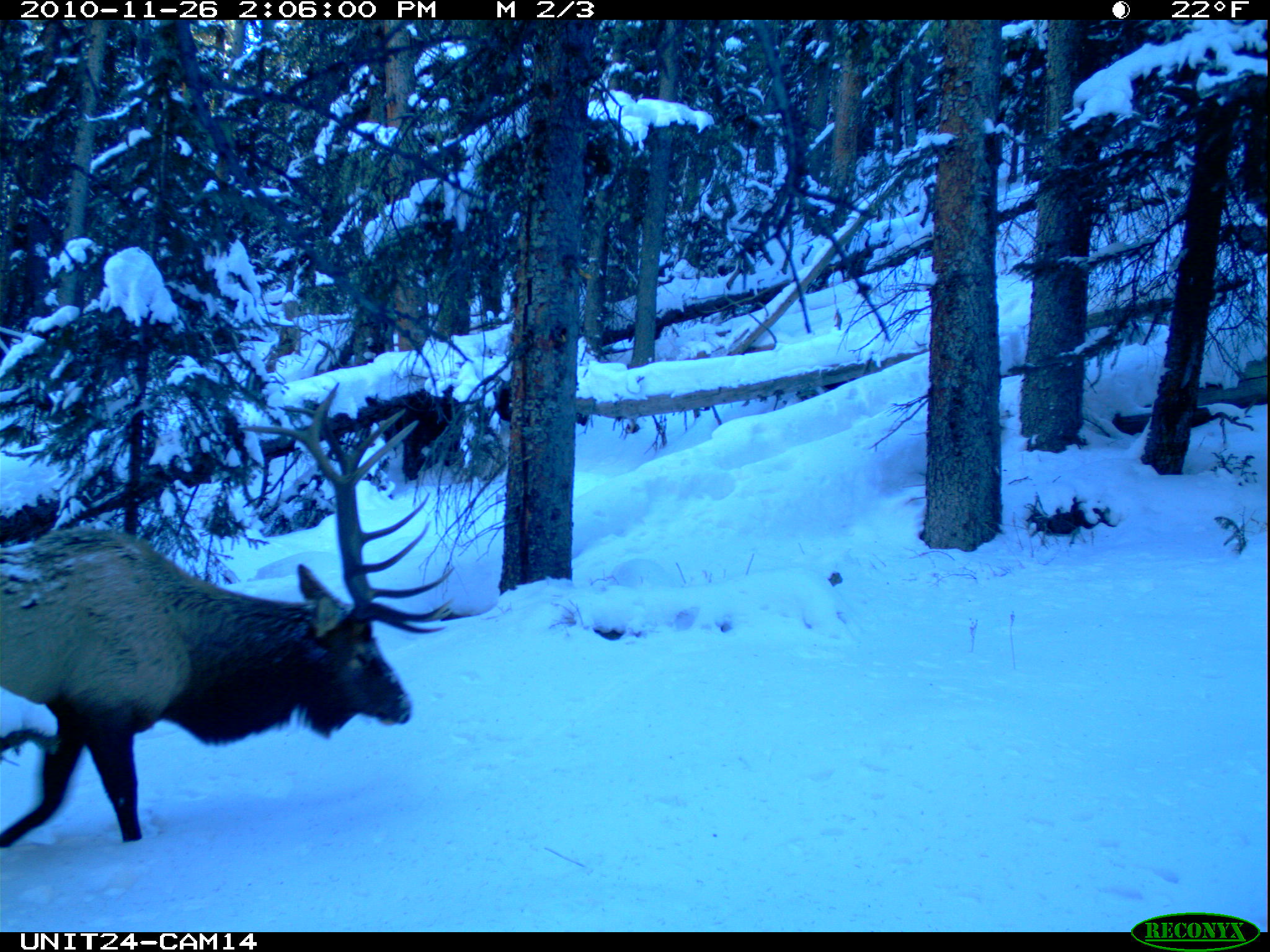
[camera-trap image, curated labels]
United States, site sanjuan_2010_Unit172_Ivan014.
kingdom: Animalia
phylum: Chordata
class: Mammalia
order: Artiodactyla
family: Cervidae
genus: Cervus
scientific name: Cervus elaphus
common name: red deer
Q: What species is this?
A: Cervus elaphus (red deer).